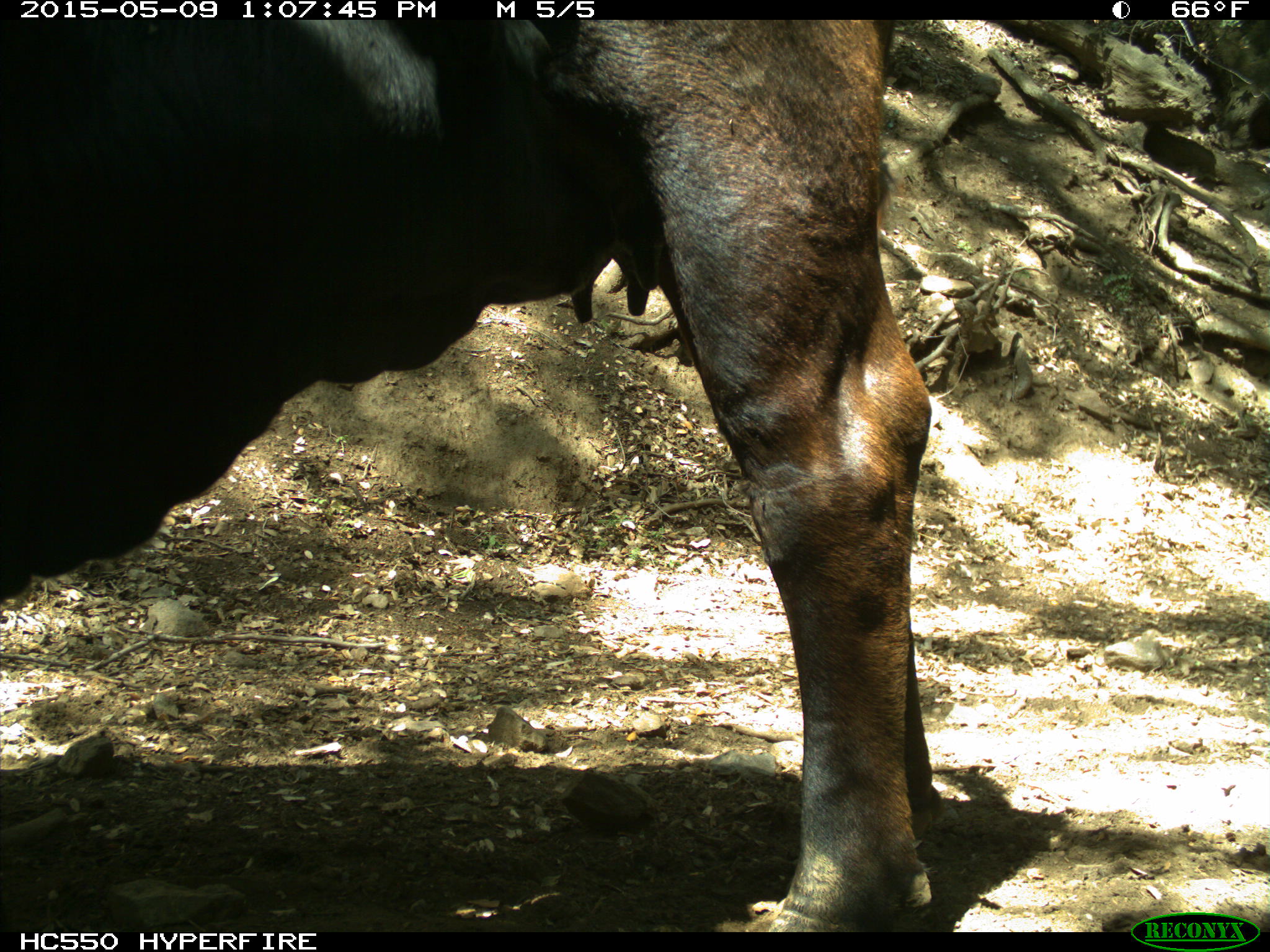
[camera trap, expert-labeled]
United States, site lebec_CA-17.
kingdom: Animalia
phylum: Chordata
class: Mammalia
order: Artiodactyla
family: Bovidae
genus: Bos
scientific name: Bos taurus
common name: domestic cow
Bos taurus (domestic cow).